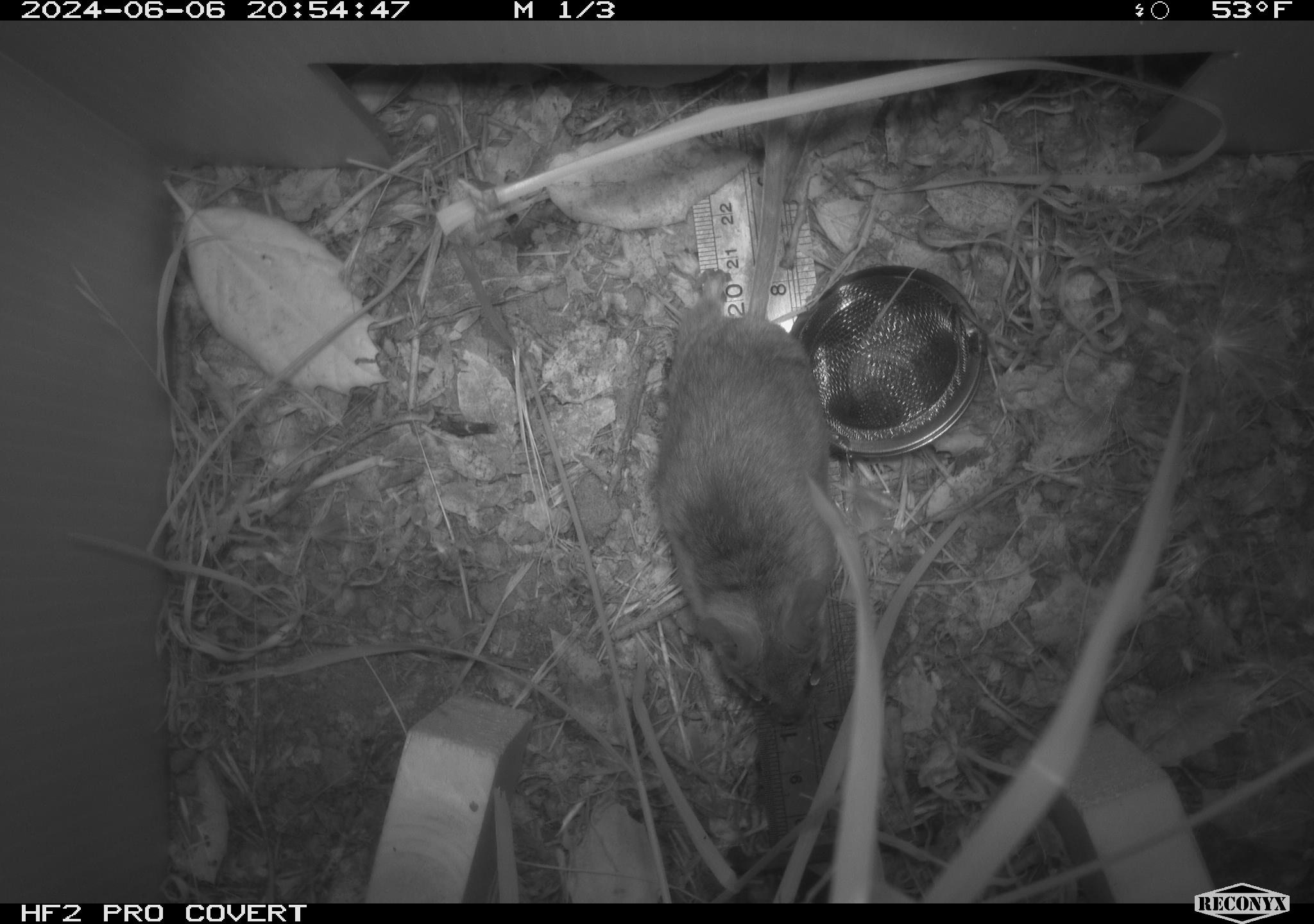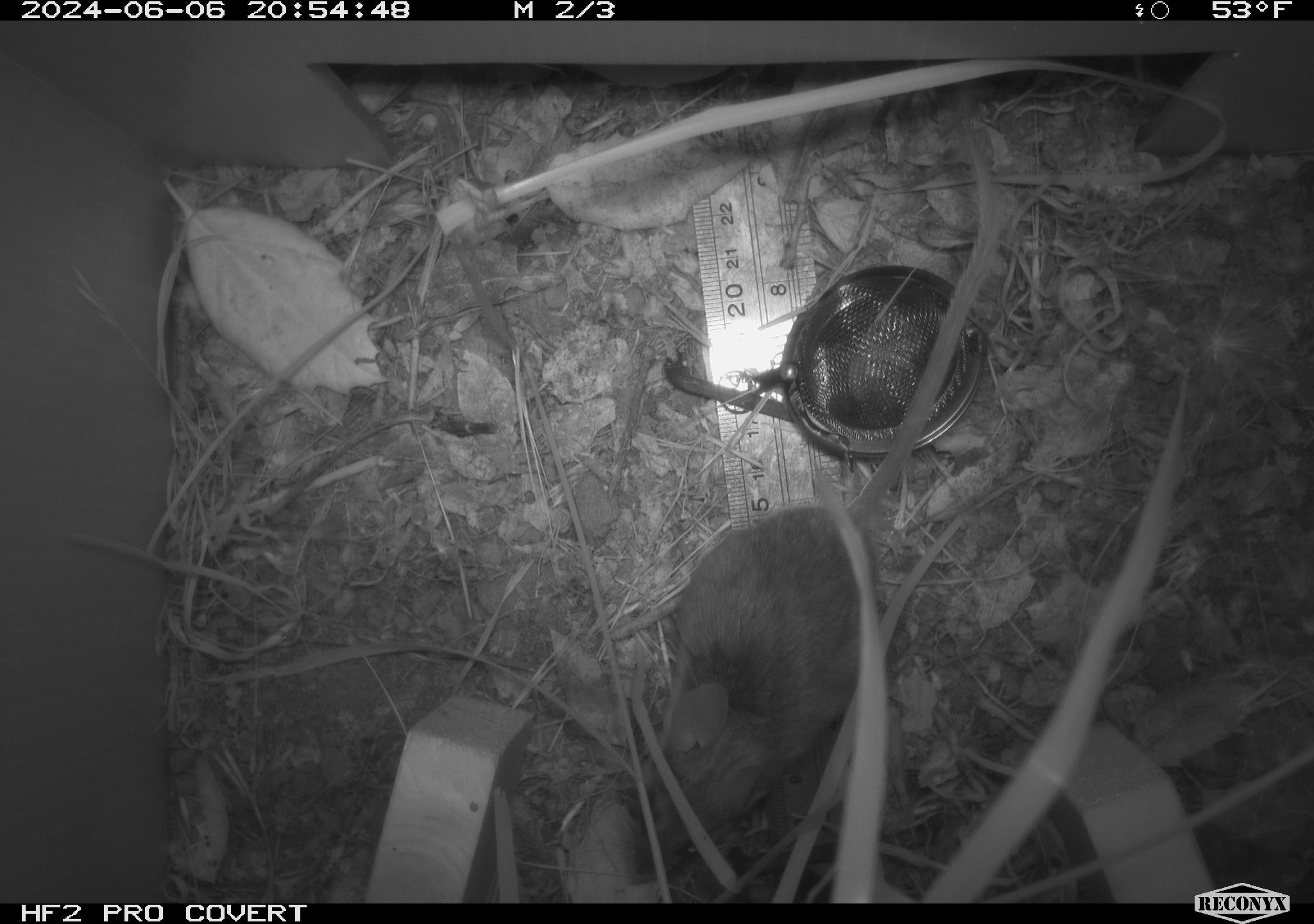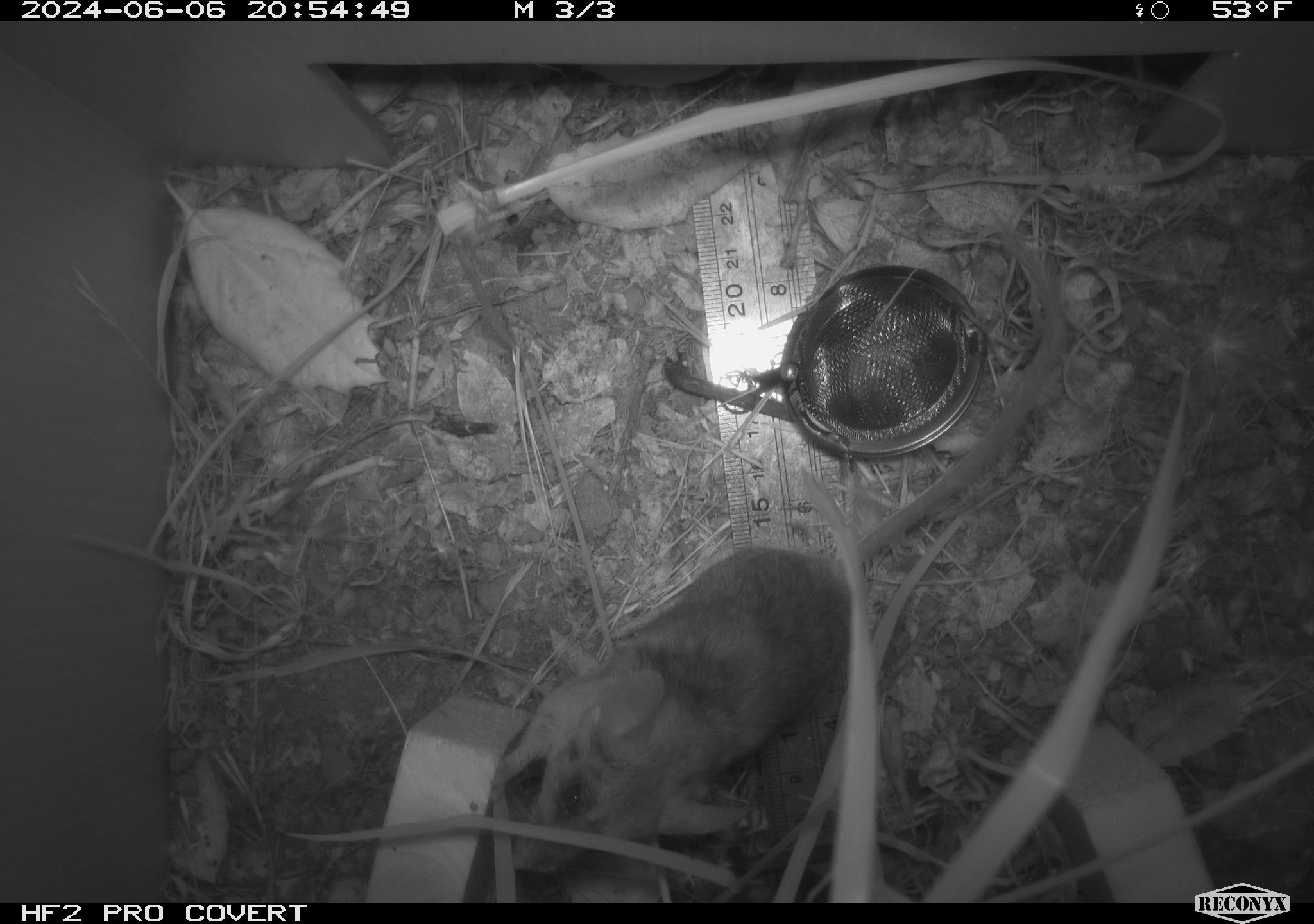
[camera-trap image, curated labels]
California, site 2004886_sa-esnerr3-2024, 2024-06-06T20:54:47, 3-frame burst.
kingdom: Animalia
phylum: Chordata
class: Mammalia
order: Rodentia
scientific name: Rodentia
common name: rodent